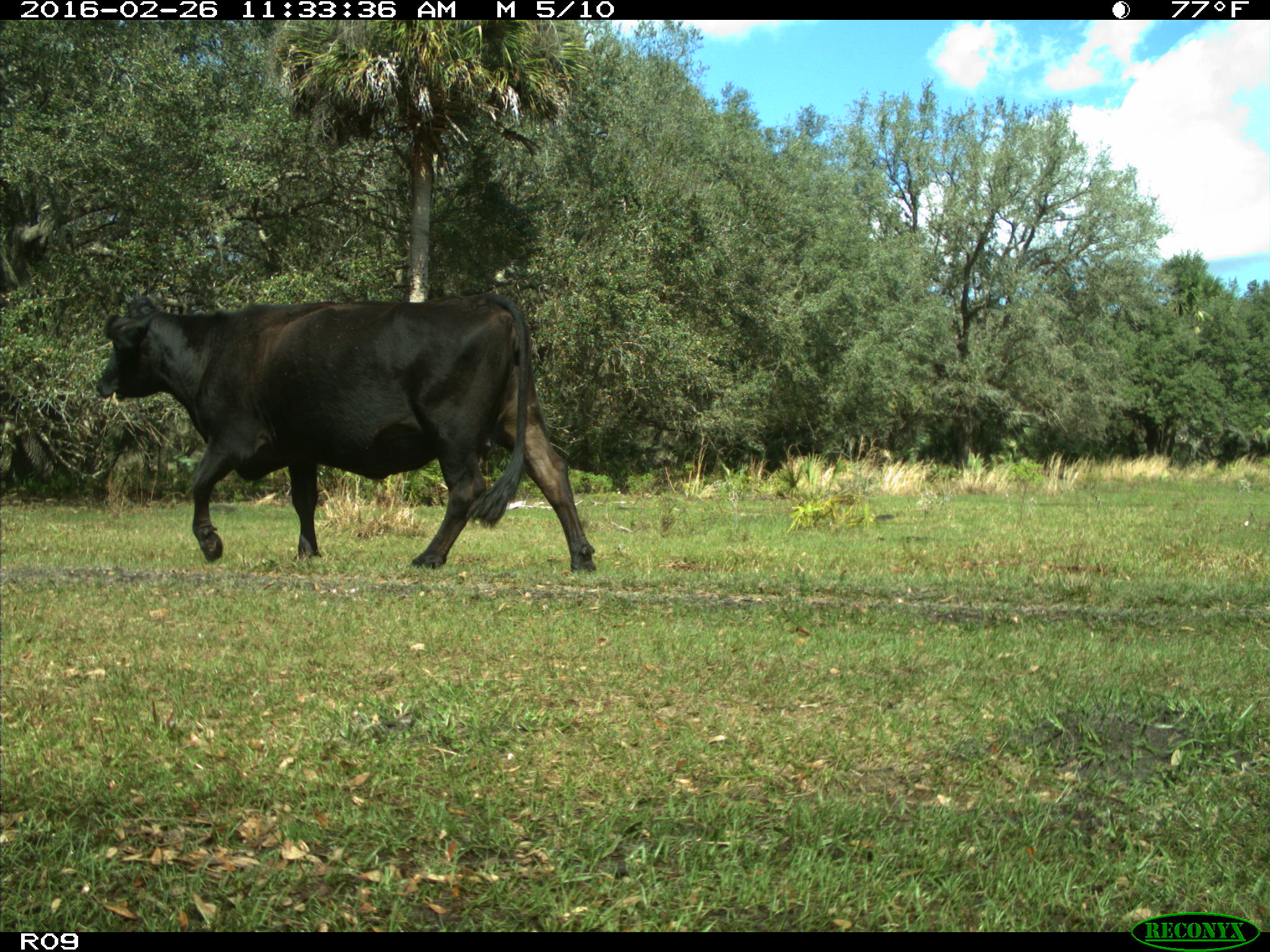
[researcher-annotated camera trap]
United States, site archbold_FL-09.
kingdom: Animalia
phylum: Chordata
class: Mammalia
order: Artiodactyla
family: Bovidae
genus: Bos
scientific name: Bos taurus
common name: domestic cow